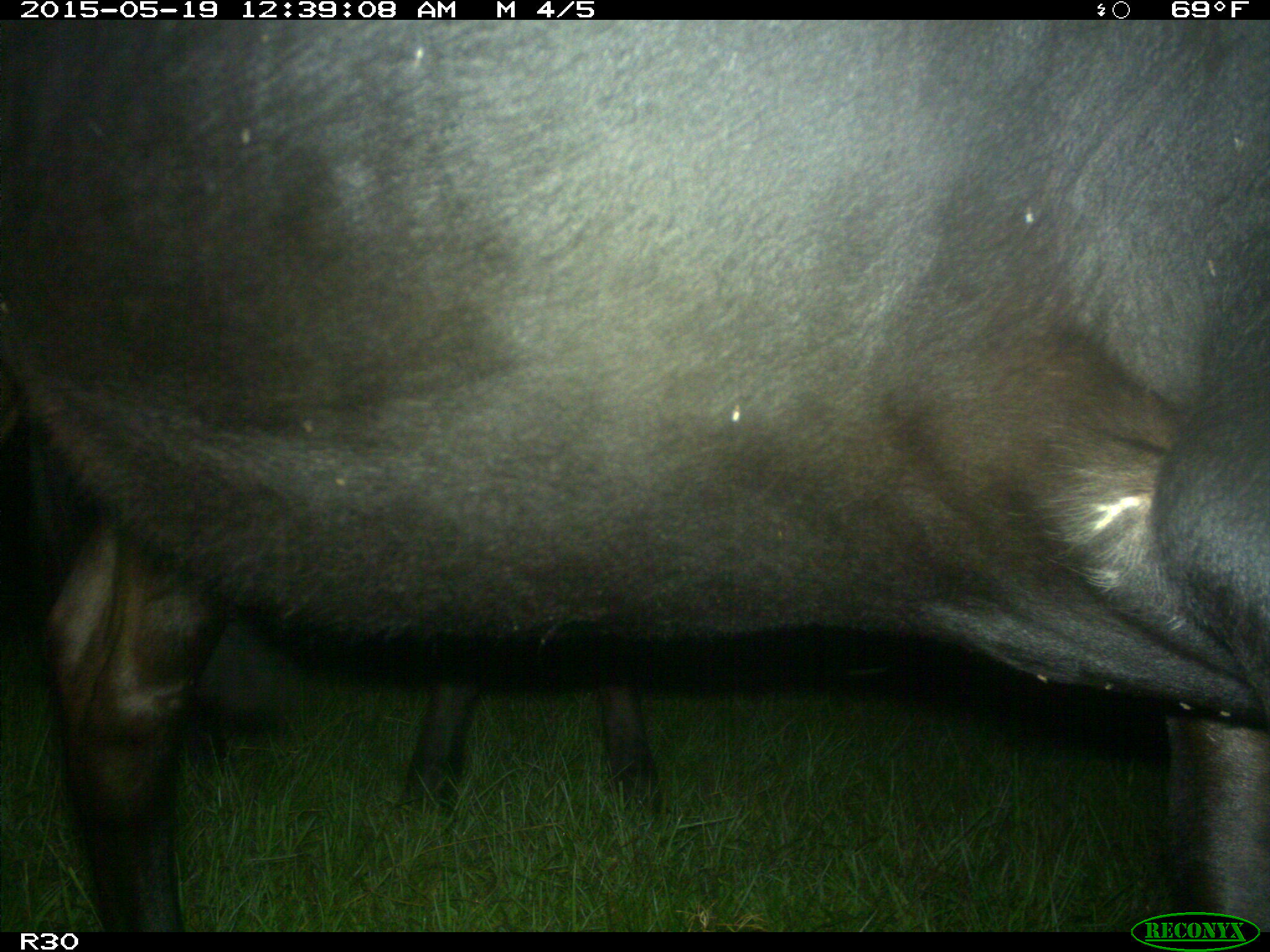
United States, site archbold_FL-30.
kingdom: Animalia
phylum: Chordata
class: Mammalia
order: Artiodactyla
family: Bovidae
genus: Bos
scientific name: Bos taurus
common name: domestic cow